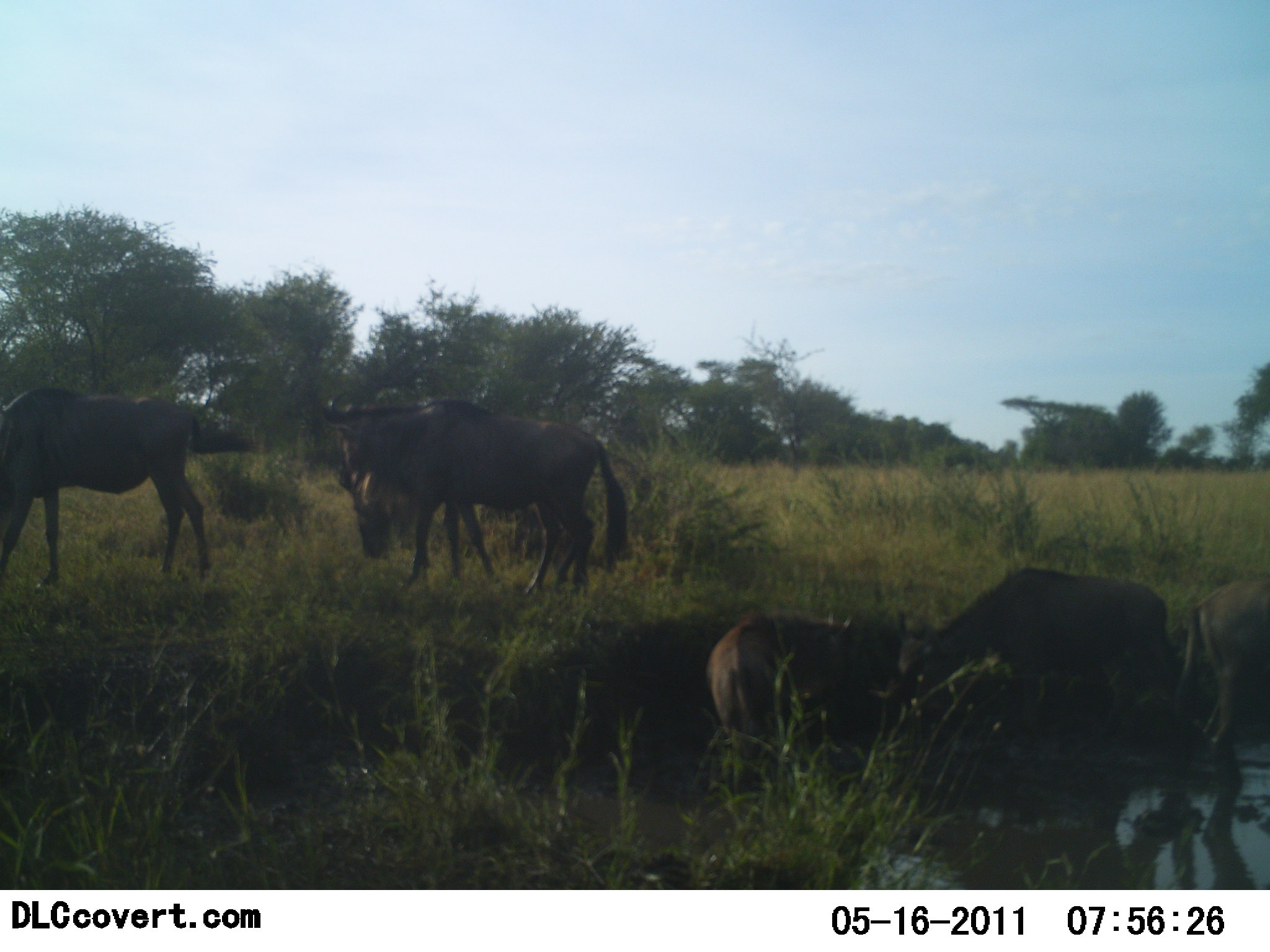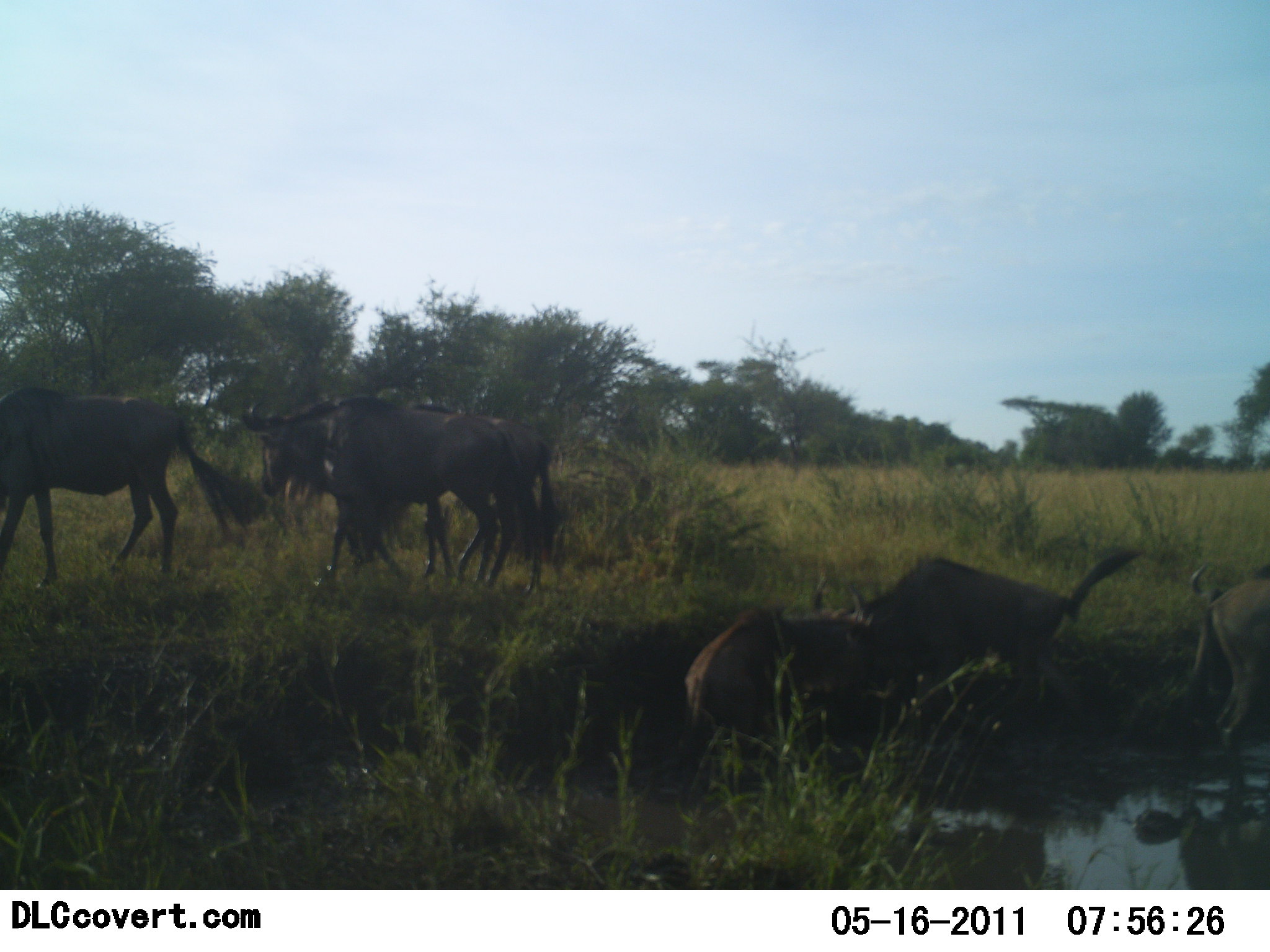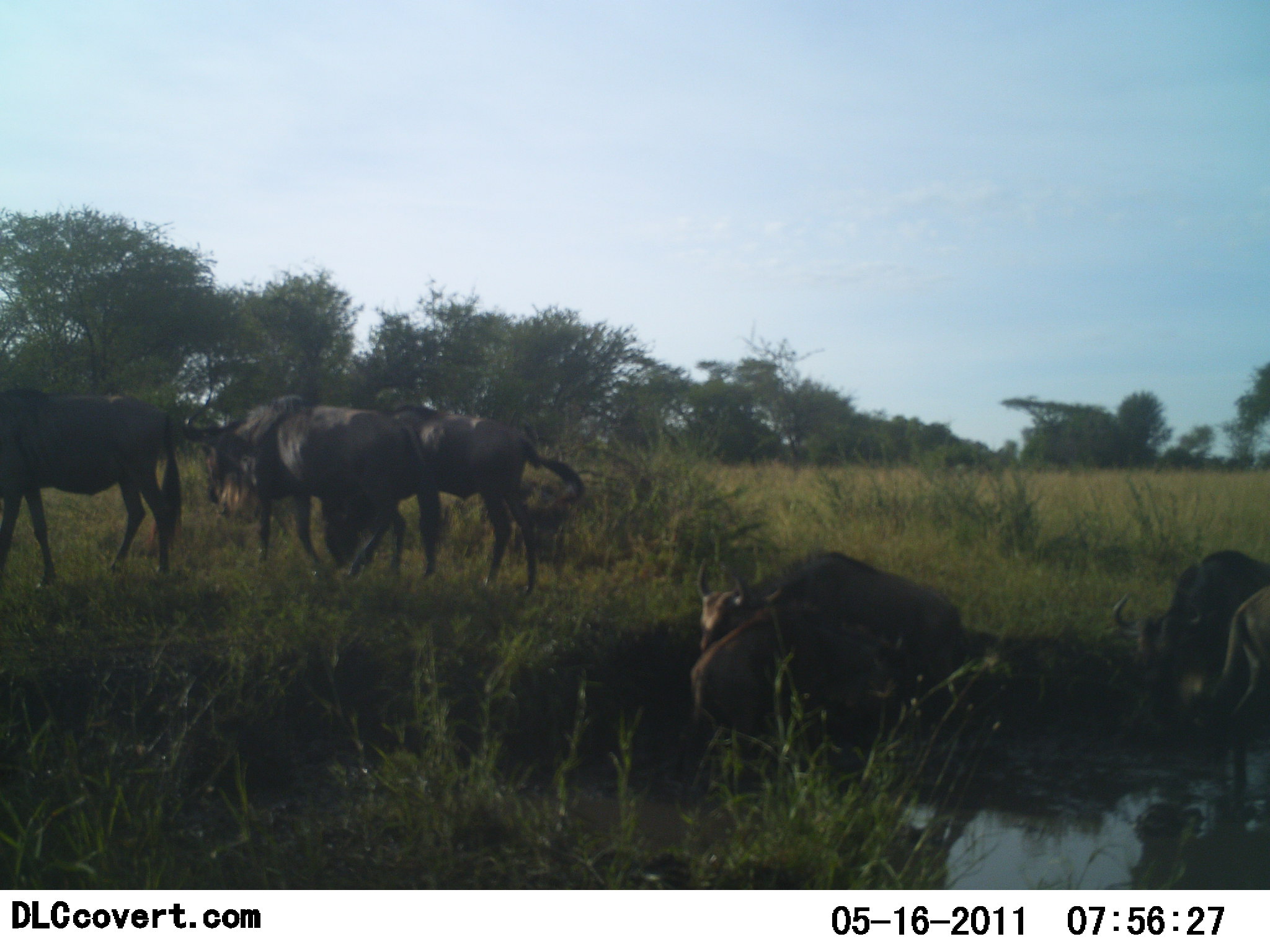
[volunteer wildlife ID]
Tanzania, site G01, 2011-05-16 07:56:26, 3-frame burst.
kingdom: Animalia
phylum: Chordata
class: Mammalia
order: Artiodactyla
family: Bovidae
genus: Connochaetes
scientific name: Connochaetes taurinus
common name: blue wildebeest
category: wildebeest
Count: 6.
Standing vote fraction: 13%.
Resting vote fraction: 0%.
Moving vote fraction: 100%.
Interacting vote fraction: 13%.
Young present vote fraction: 7%.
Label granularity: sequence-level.